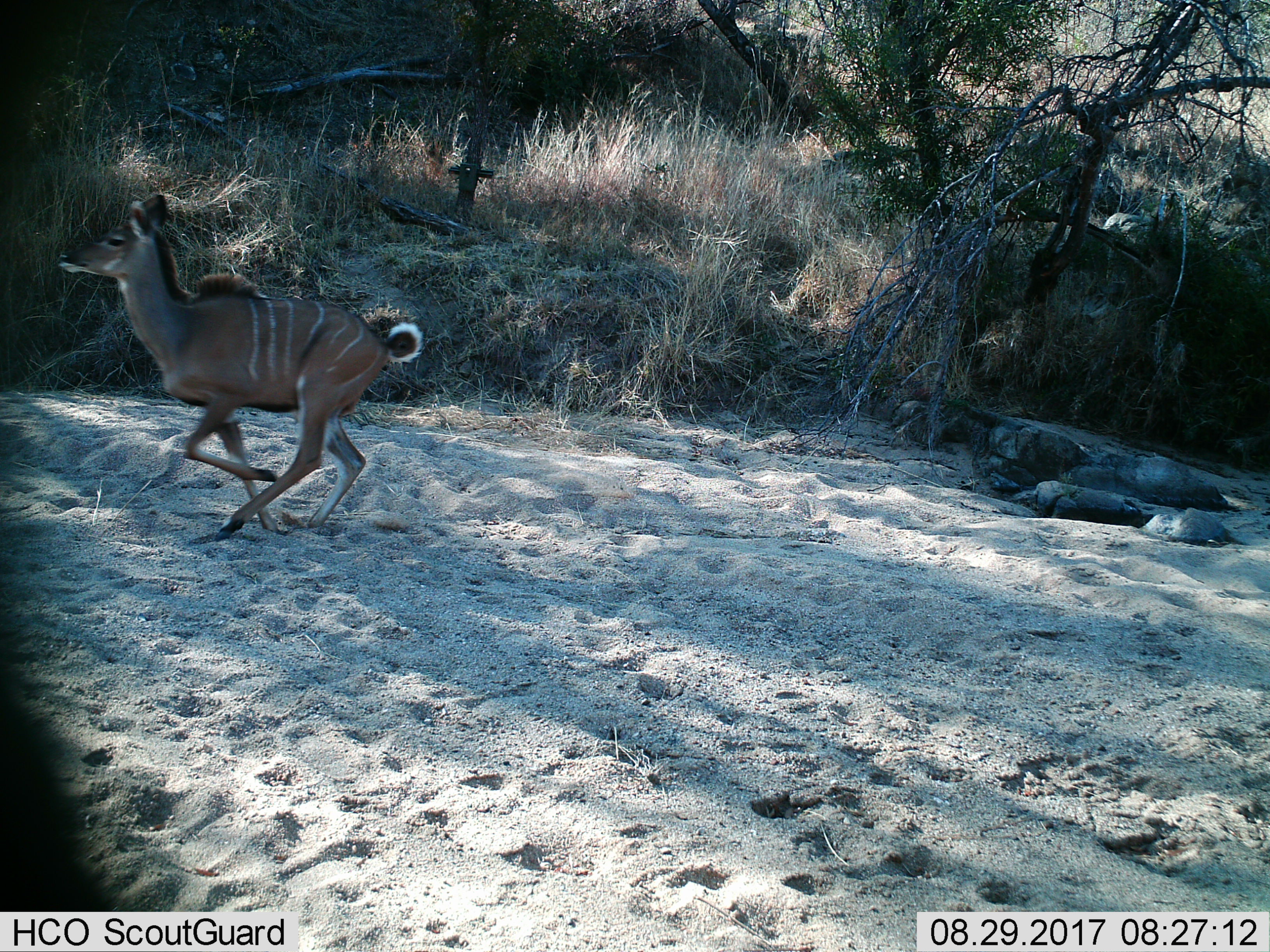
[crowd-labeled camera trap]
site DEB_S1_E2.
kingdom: Animalia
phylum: Chordata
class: Mammalia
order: Artiodactyla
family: Bovidae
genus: Tragelaphus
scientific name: Tragelaphus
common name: kudu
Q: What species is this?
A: Kudu (Tragelaphus).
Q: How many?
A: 1.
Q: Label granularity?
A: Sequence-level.